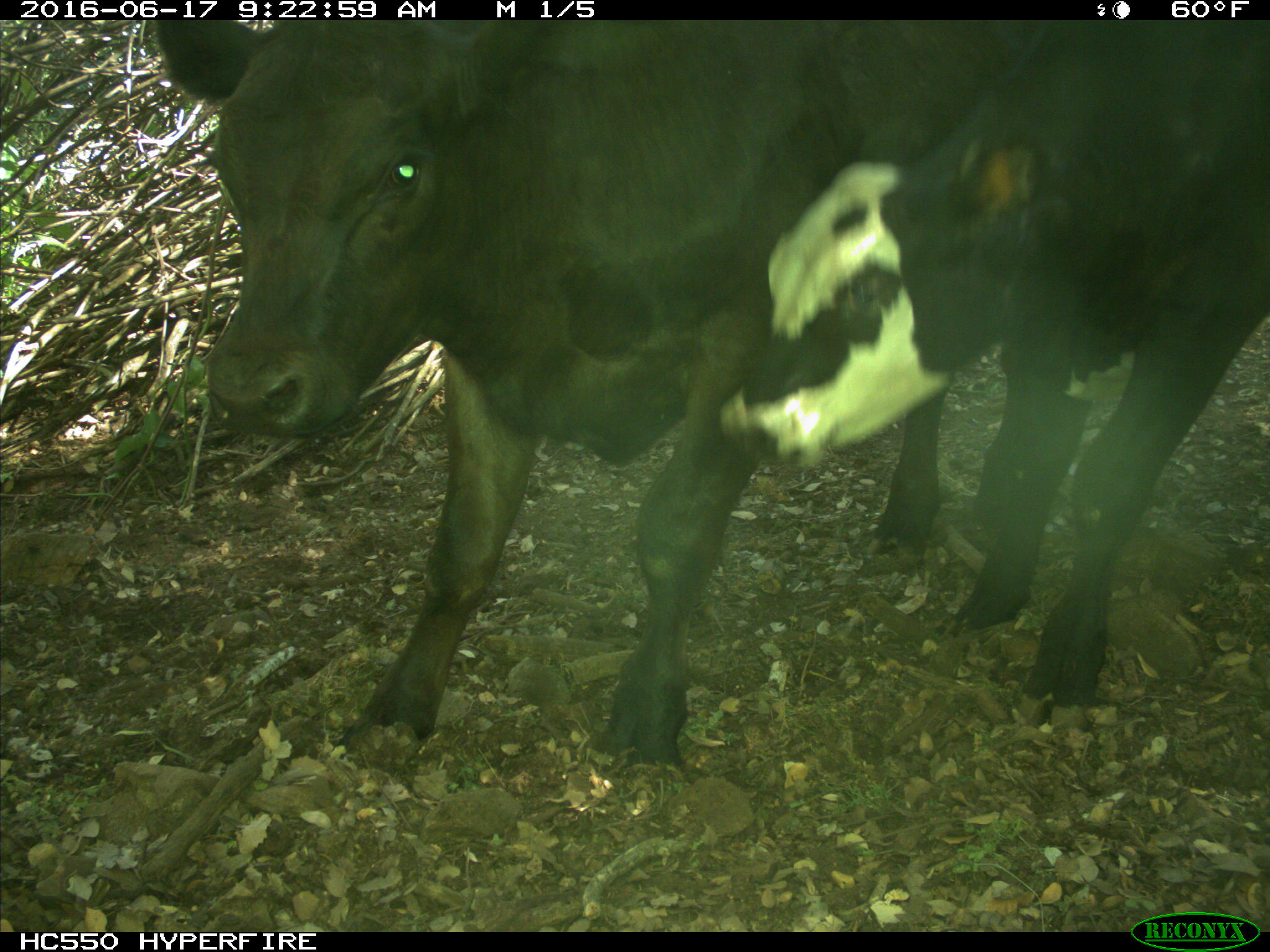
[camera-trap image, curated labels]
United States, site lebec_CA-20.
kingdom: Animalia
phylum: Chordata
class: Mammalia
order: Artiodactyla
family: Bovidae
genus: Bos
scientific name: Bos taurus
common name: domestic cow